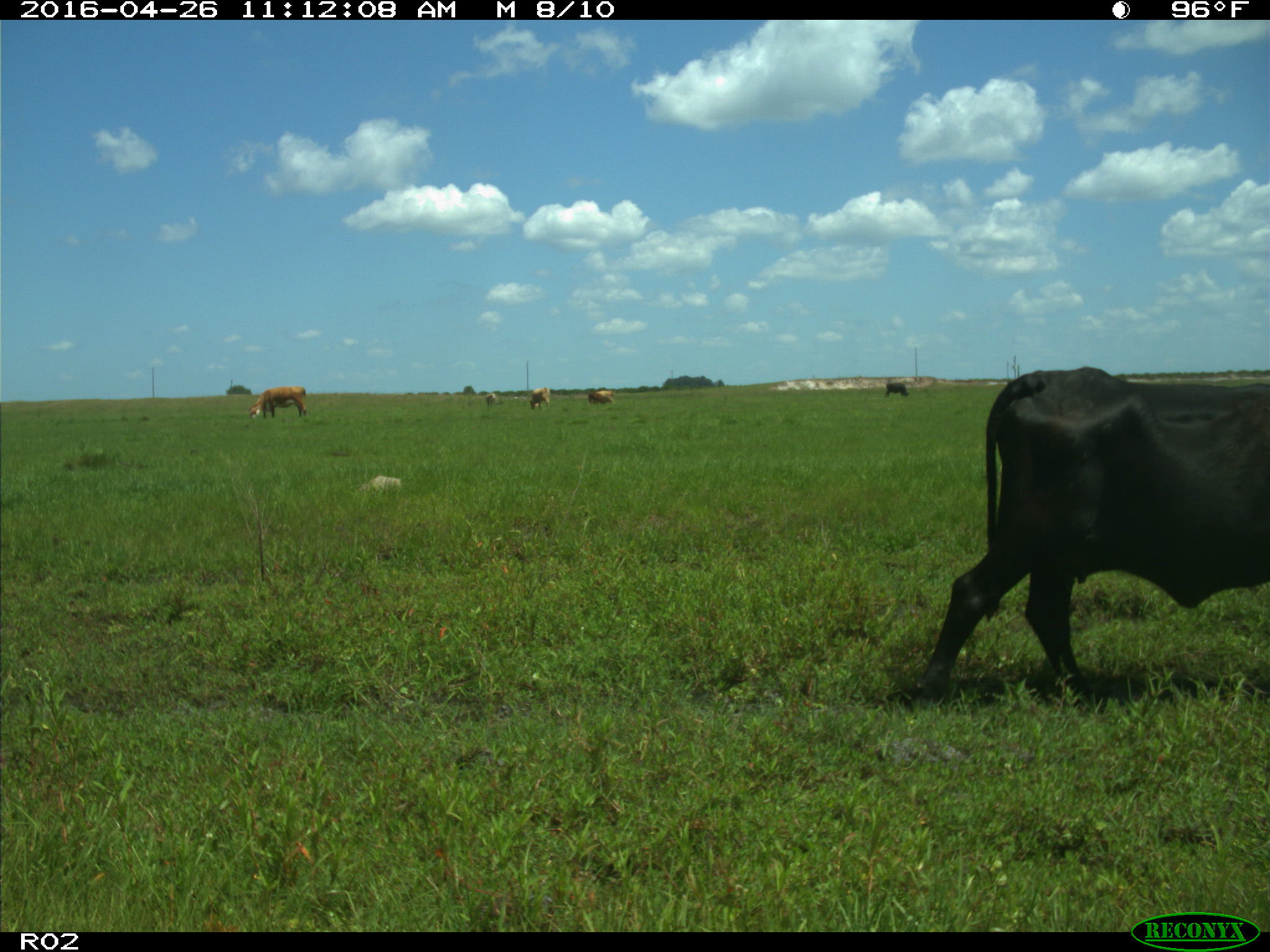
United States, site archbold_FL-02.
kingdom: Animalia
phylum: Chordata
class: Mammalia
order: Artiodactyla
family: Bovidae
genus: Bos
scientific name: Bos taurus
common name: domestic cow